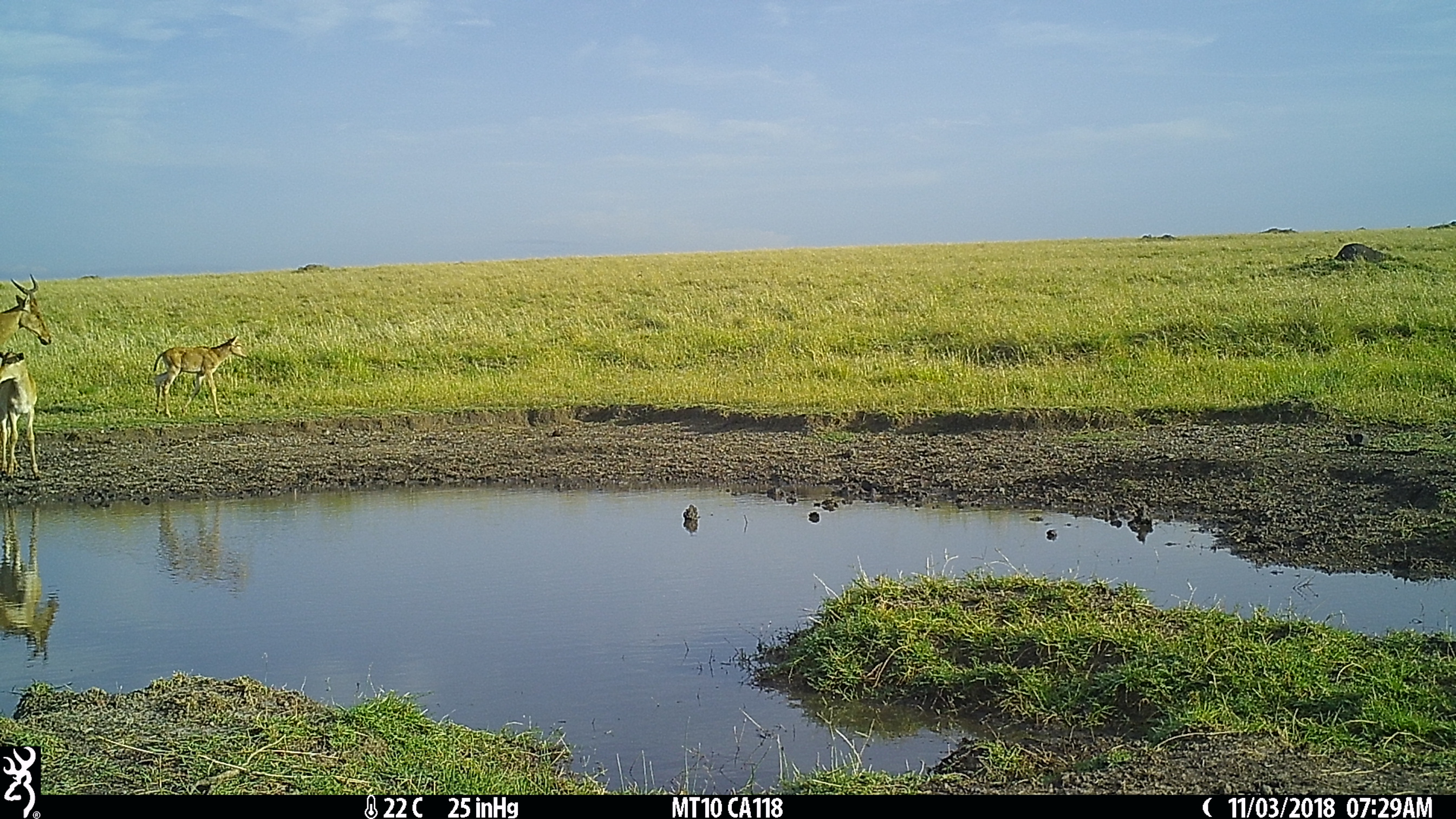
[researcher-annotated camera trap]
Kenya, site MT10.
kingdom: Animalia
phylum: Chordata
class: Mammalia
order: Artiodactyla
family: Bovidae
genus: Alcelaphus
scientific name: Alcelaphus buselaphus cokii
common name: coke's hartebeest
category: hartebeest cokes